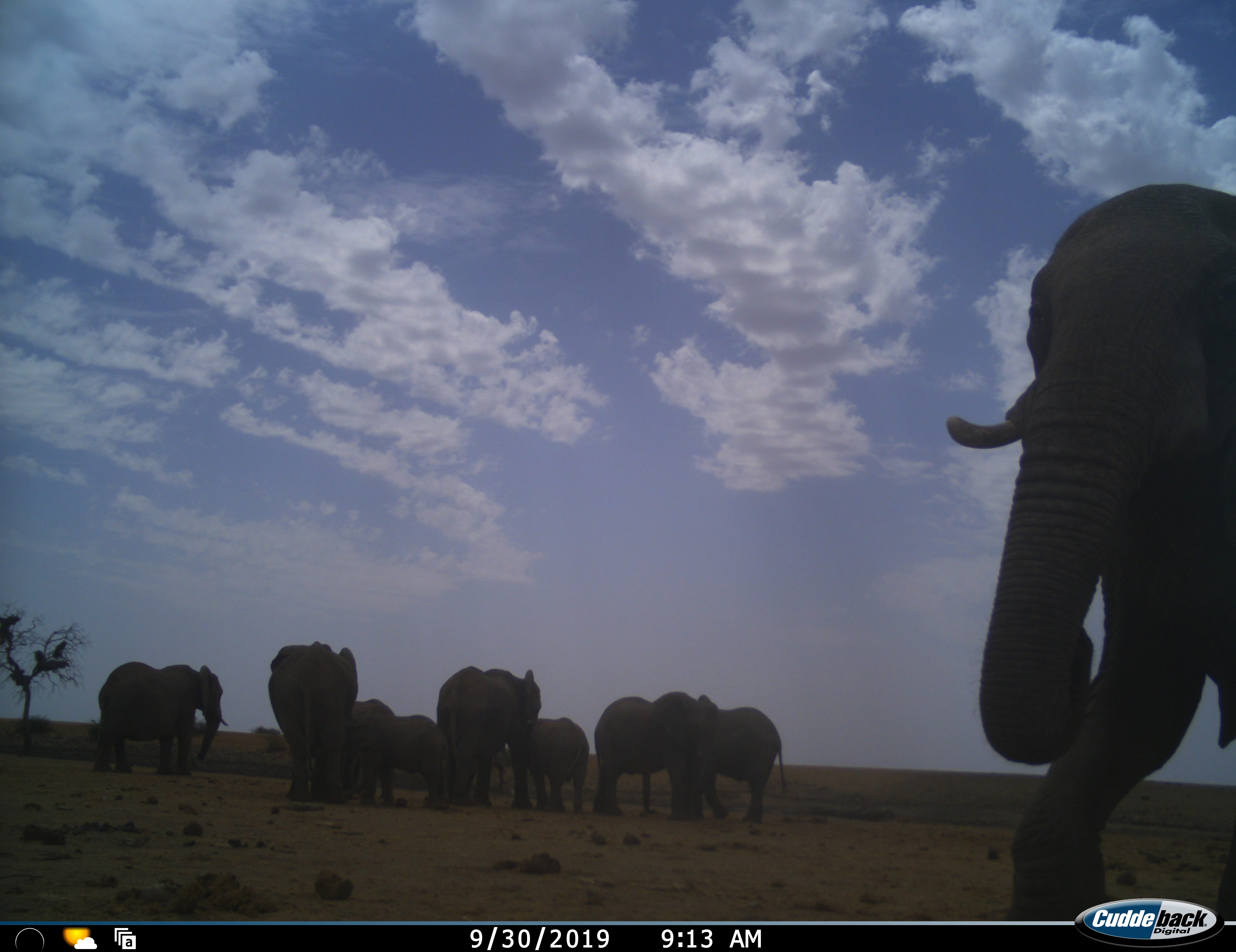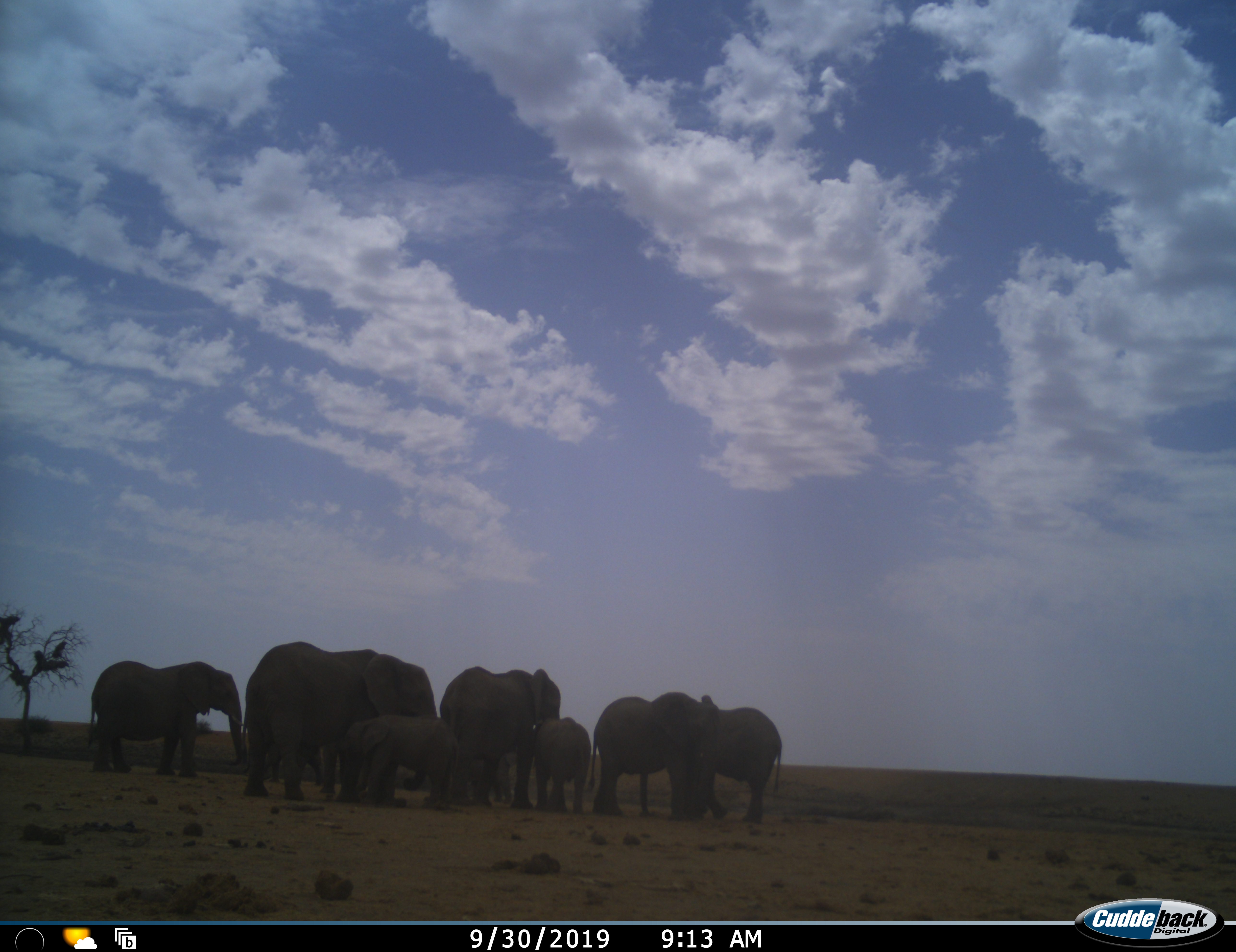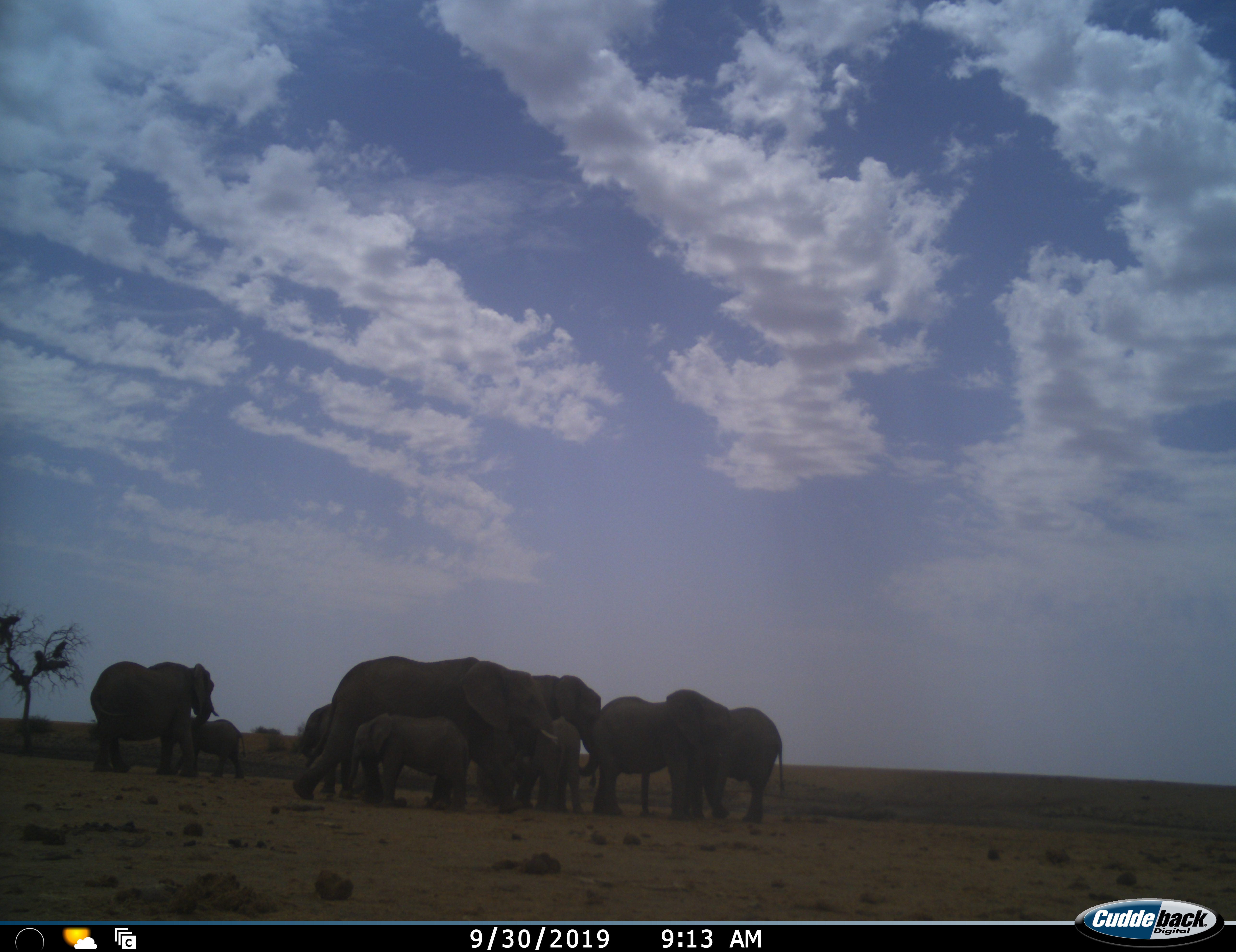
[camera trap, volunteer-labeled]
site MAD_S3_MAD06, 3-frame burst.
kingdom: Animalia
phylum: Chordata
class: Mammalia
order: Proboscidea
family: Elephantidae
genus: Loxodonta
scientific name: Loxodonta africana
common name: african bush elephant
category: elephant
Elephant (african bush elephant) (Loxodonta africana), count 10. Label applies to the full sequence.